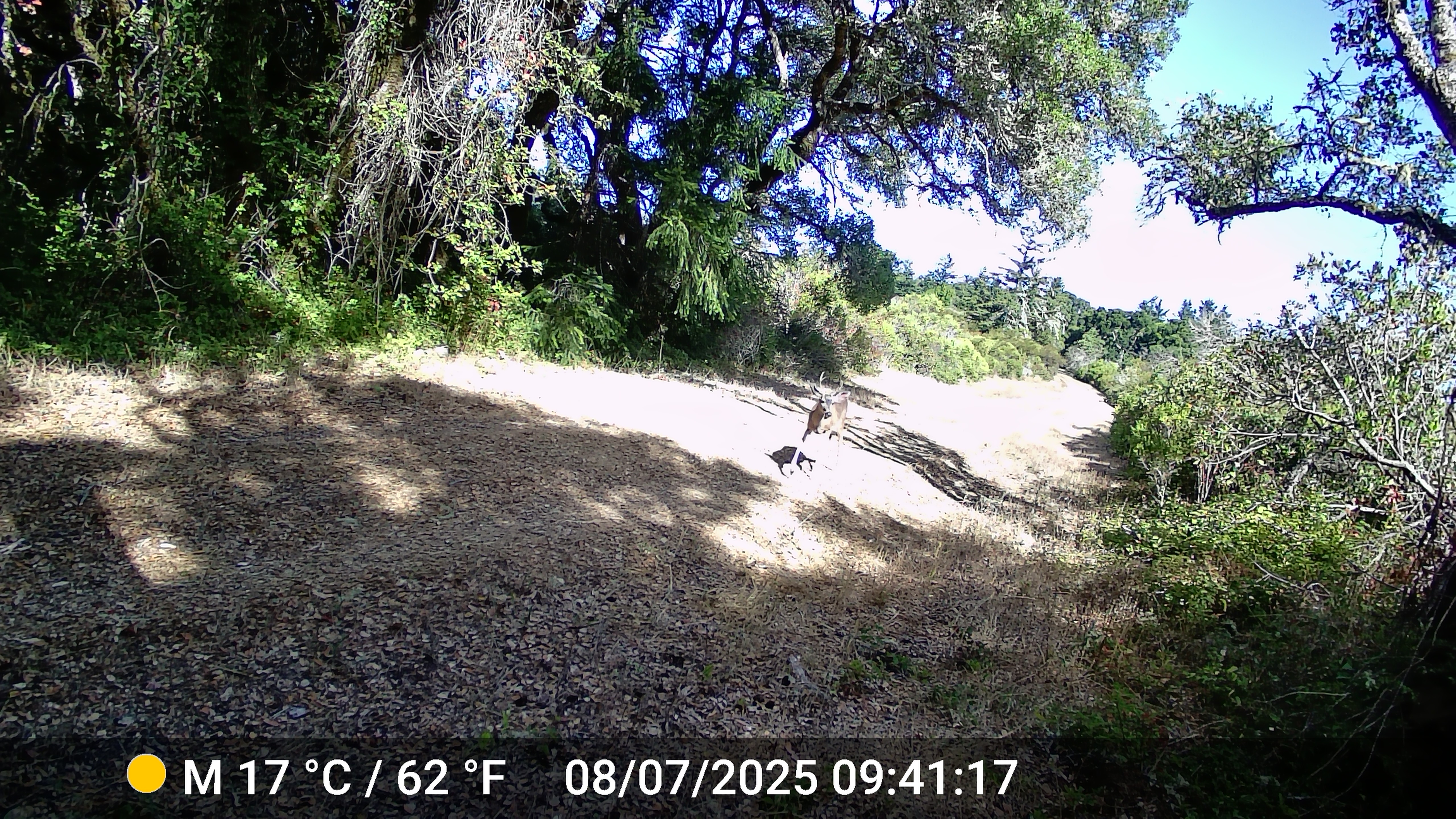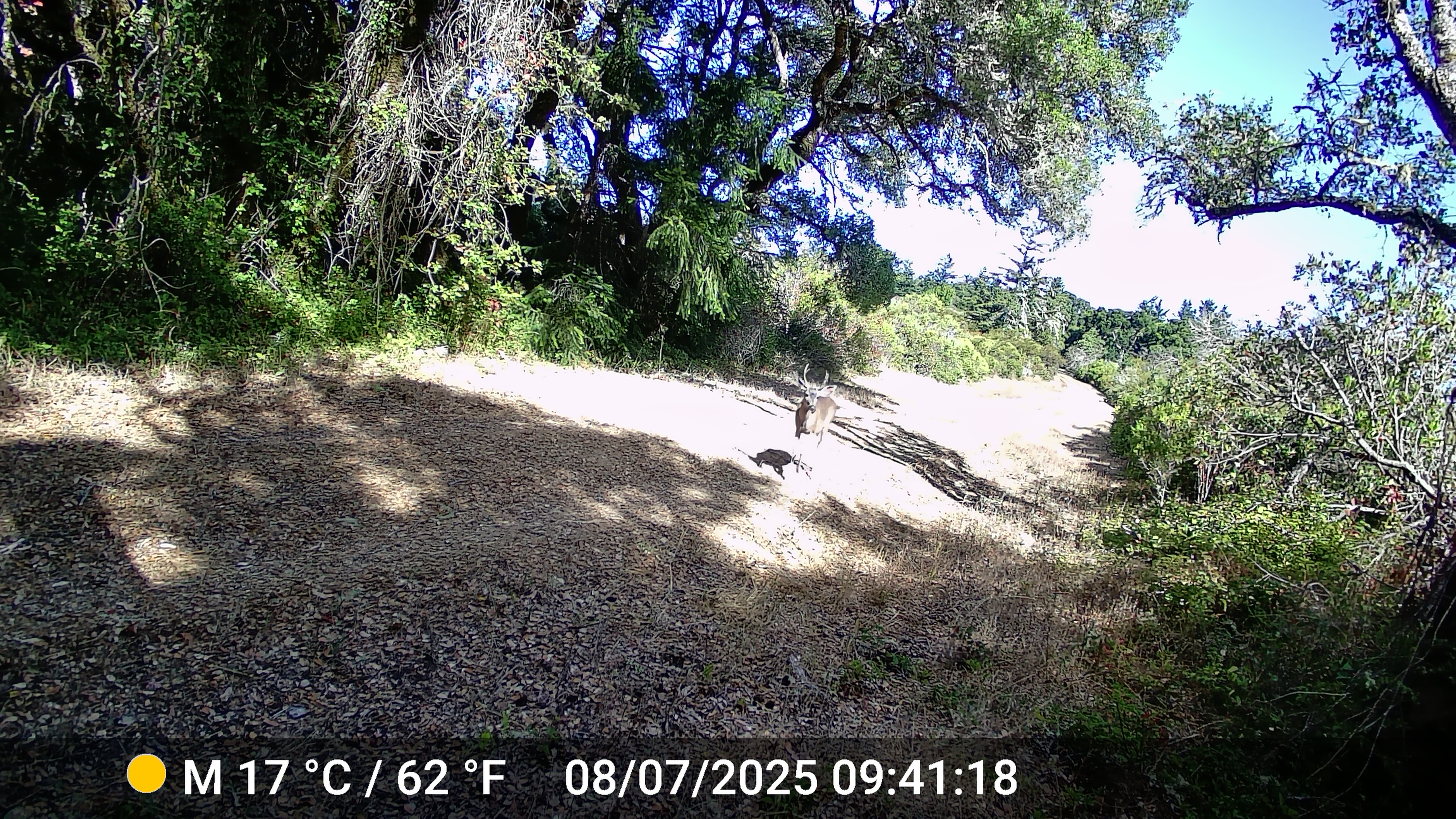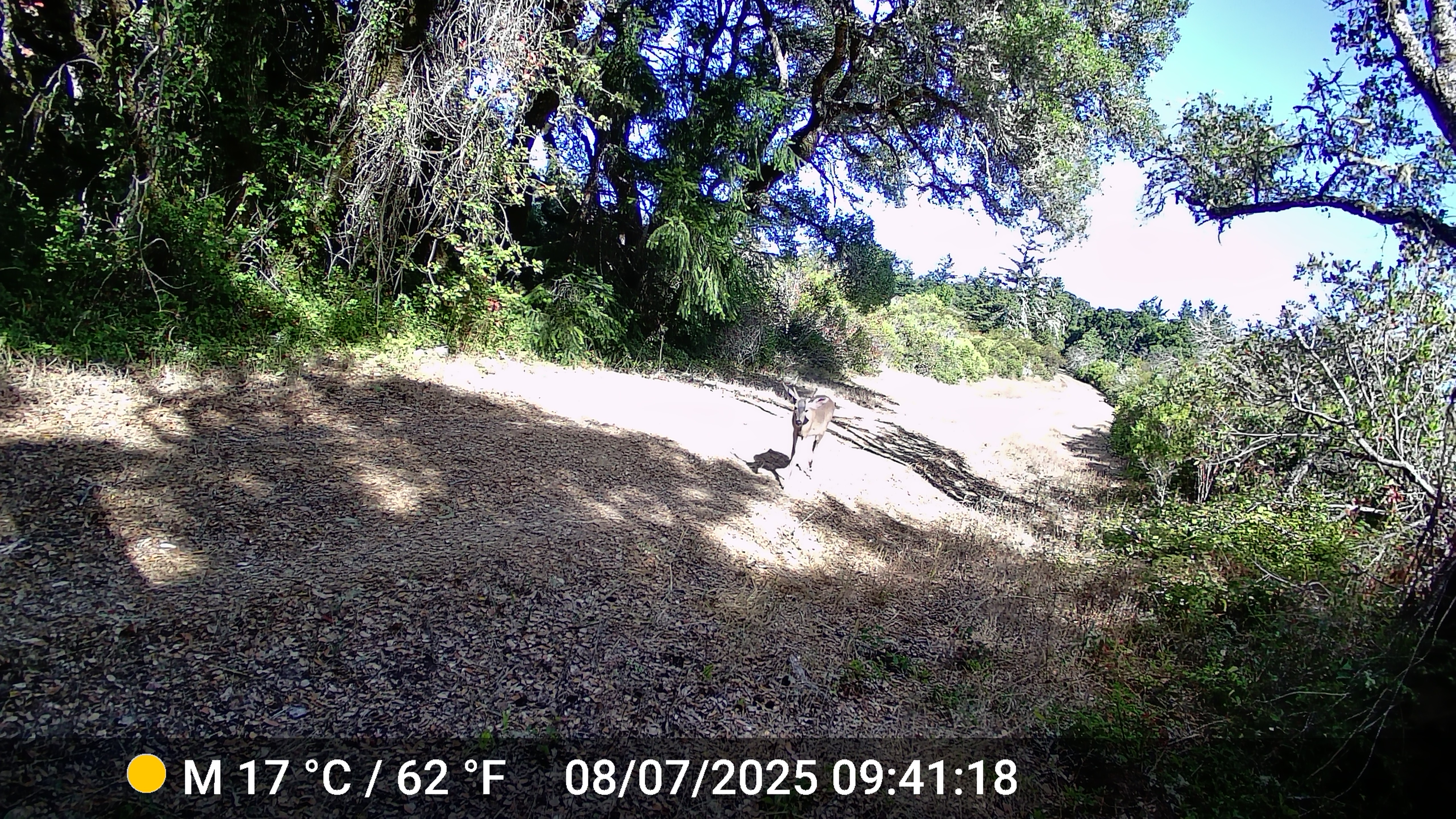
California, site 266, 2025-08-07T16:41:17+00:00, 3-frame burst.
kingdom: Animalia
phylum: Chordata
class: Mammalia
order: Artiodactyla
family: Cervidae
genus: Odocoileus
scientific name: Odocoileus hemionus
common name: mule deer